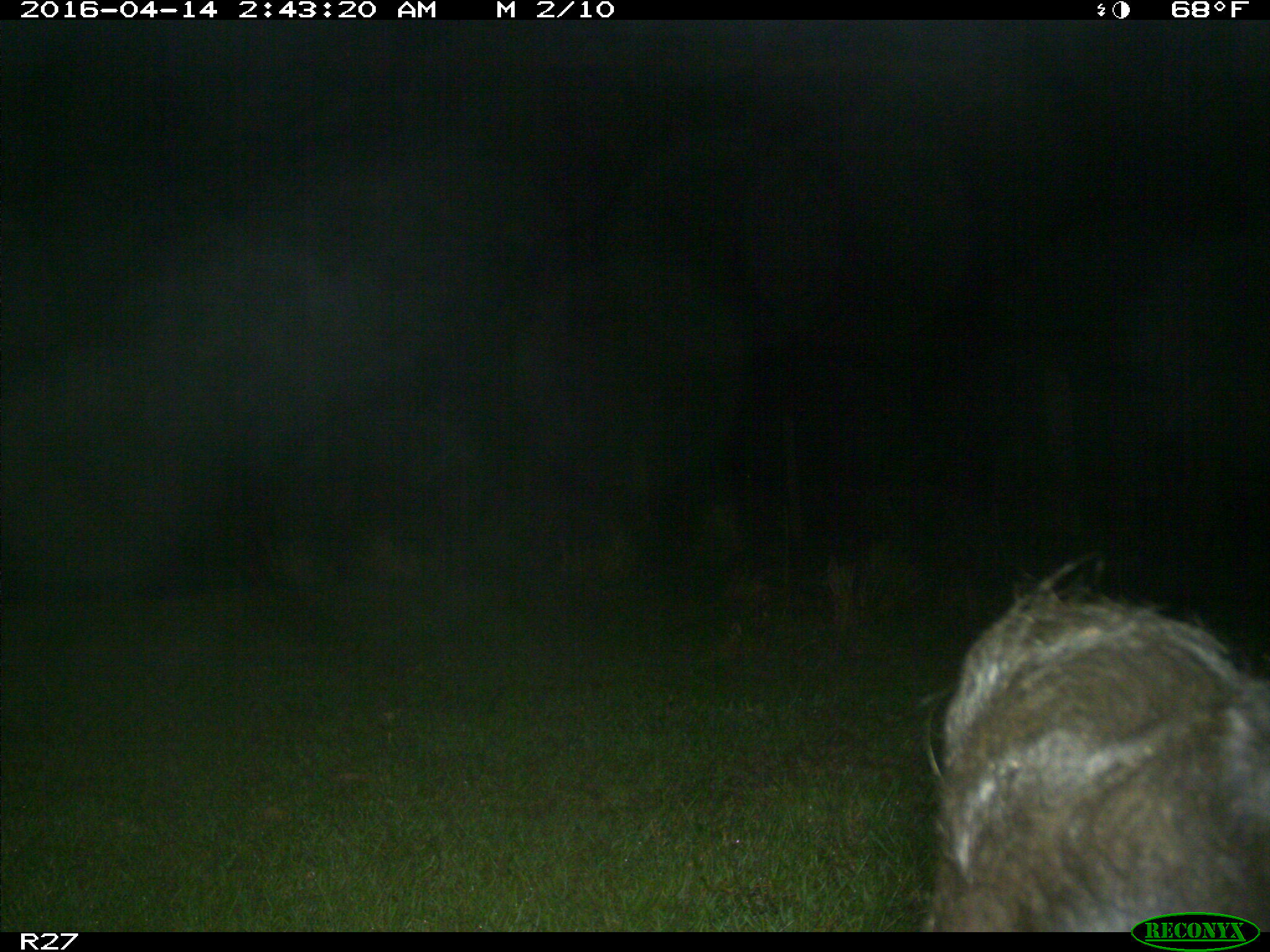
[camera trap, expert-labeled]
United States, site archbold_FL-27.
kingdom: Animalia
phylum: Chordata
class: Mammalia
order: Artiodactyla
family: Bovidae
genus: Bos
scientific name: Bos taurus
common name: domestic cow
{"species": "Bos taurus (domestic cow)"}